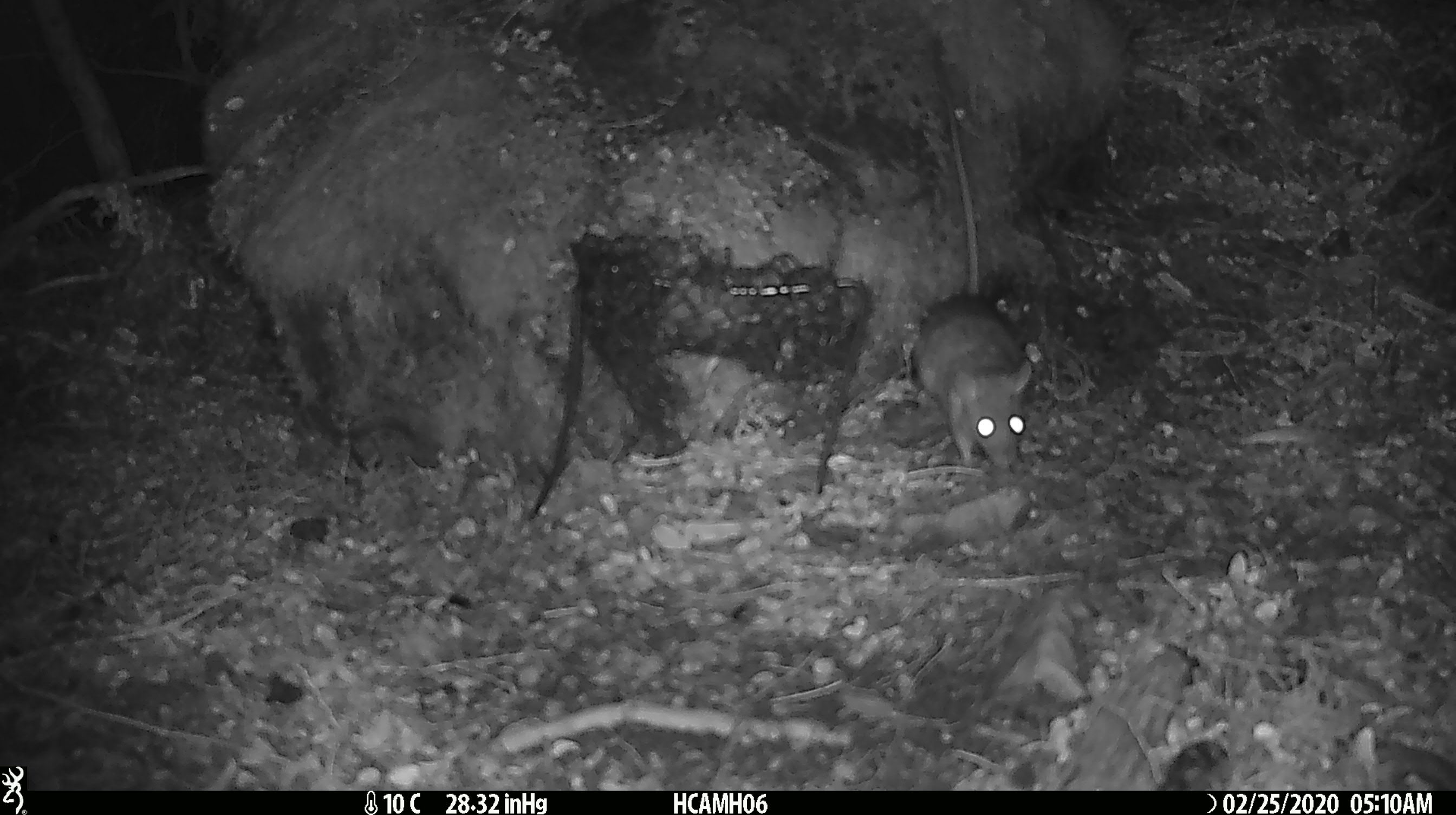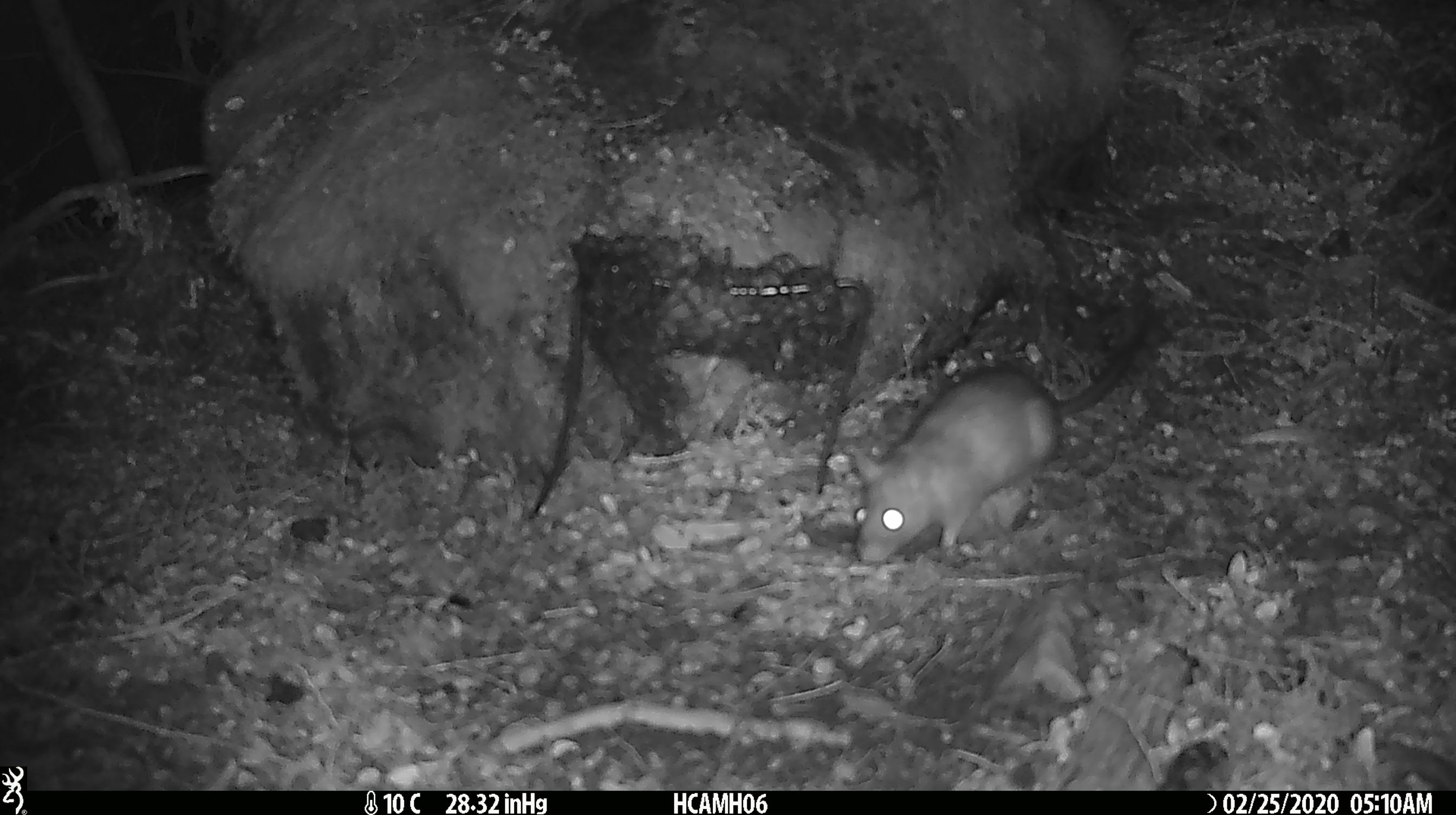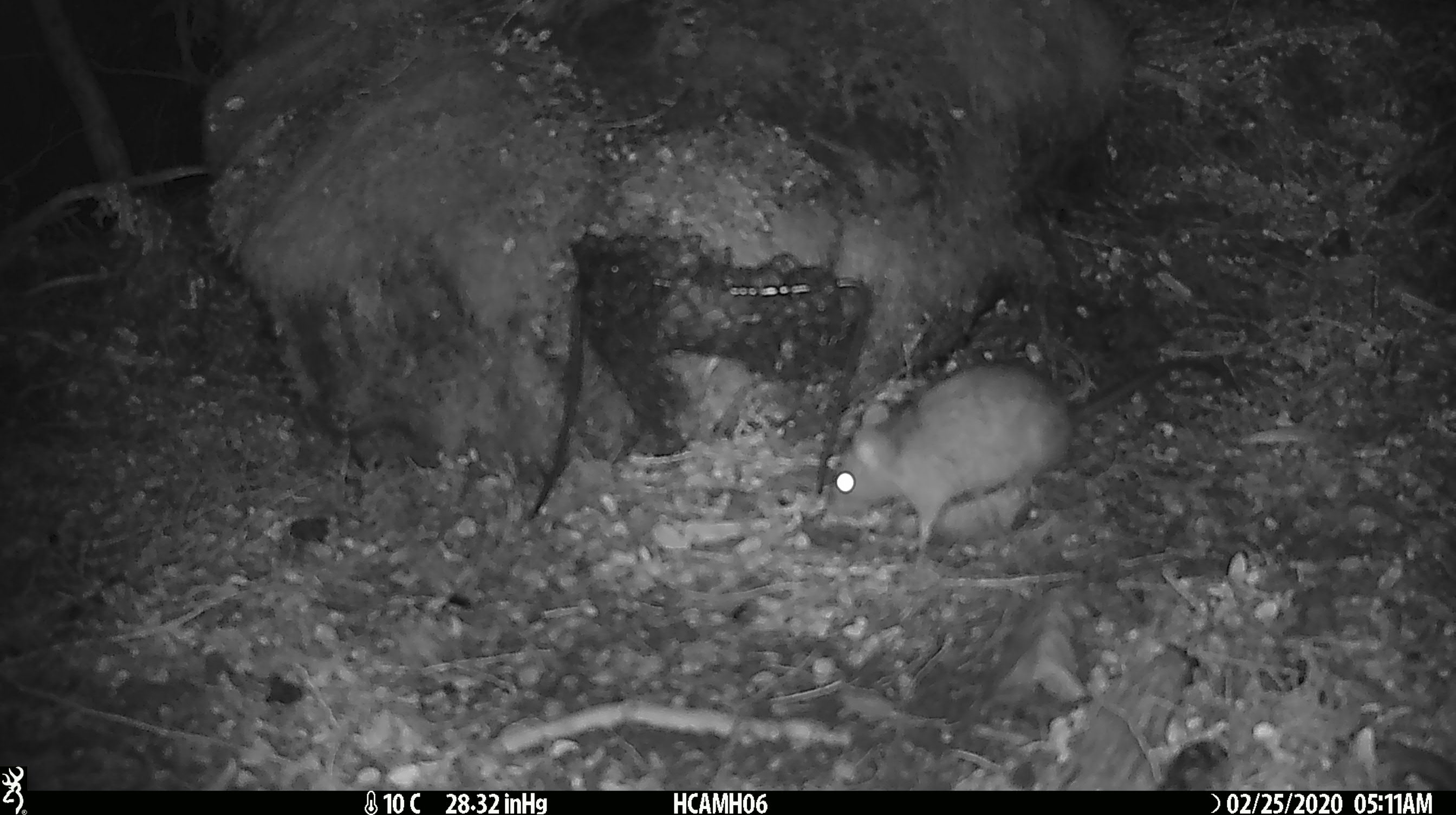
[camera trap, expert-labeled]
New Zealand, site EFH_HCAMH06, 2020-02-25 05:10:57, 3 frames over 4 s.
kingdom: Animalia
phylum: Chordata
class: Mammalia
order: Rodentia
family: Muridae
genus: Rattus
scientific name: Rattus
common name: rat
Rat (Rattus).